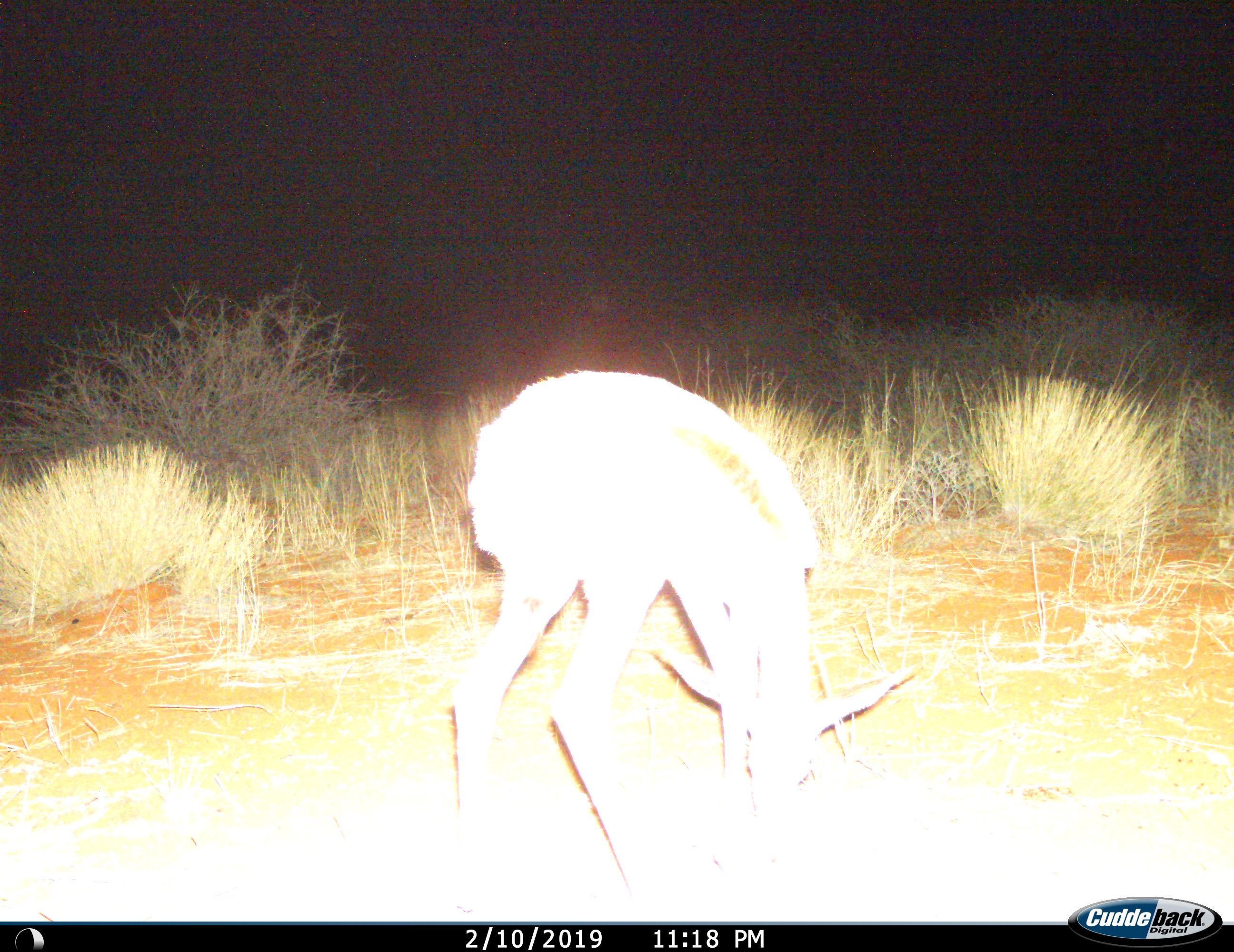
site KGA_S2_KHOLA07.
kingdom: Animalia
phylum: Chordata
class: Mammalia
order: Artiodactyla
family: Bovidae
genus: Antidorcas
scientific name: Antidorcas marsupialis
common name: springbok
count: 1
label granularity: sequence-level